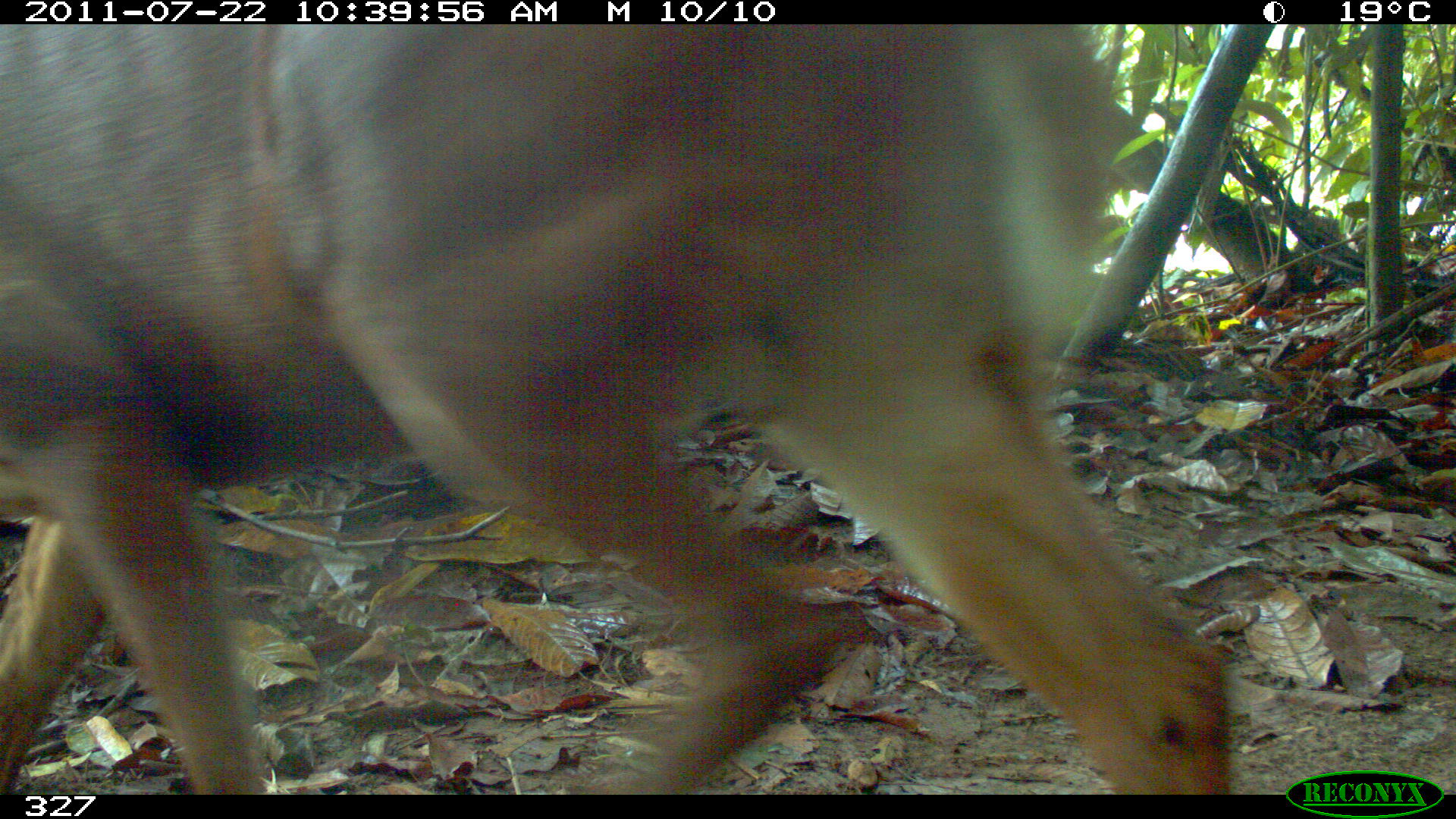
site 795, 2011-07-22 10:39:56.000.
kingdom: Animalia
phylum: Chordata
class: Mammalia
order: Artiodactyla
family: Cervidae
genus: Mazama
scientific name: Mazama americana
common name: red brocket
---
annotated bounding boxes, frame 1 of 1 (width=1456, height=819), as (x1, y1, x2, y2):
mazama americana: (0, 25, 1230, 795)